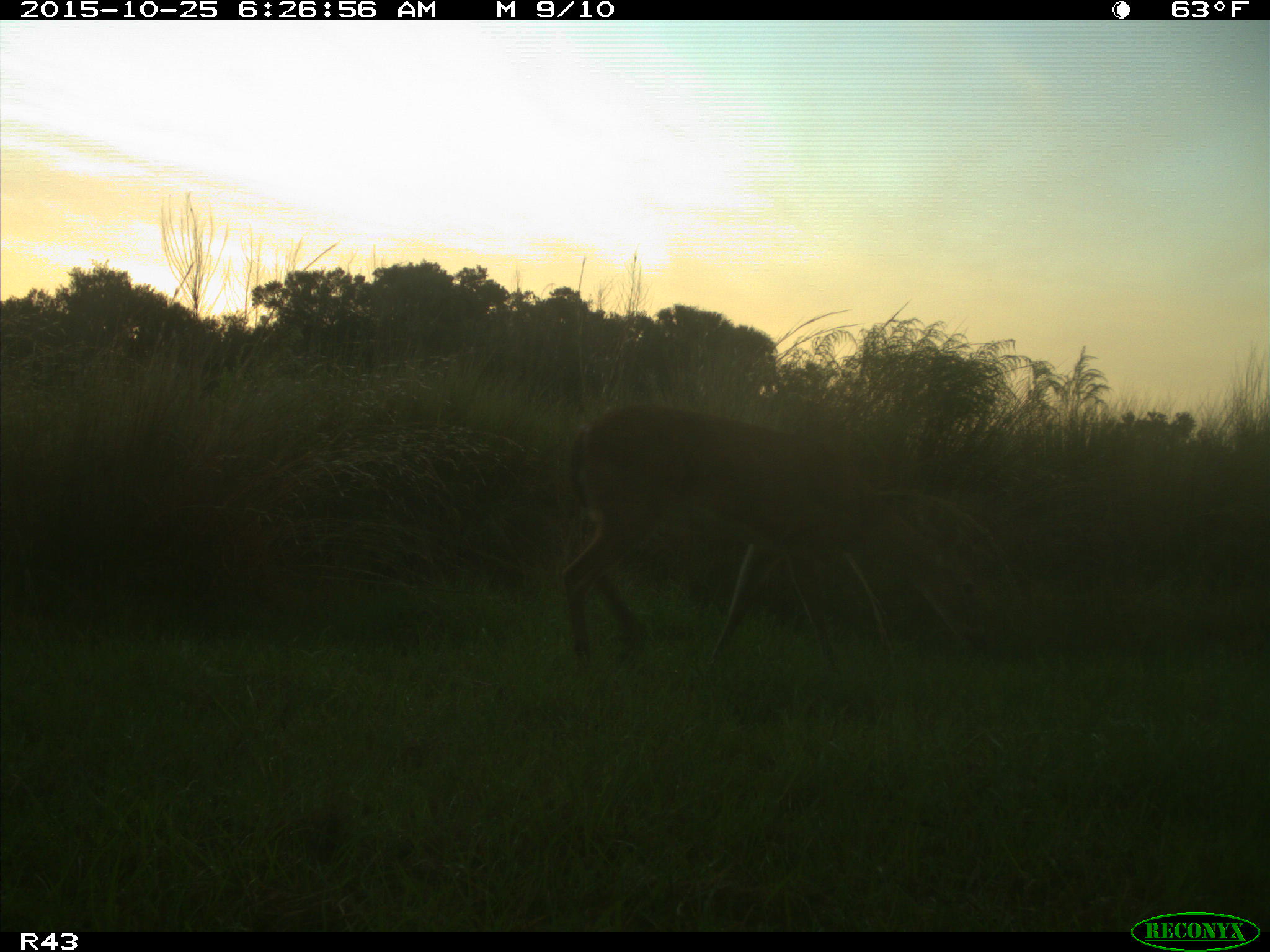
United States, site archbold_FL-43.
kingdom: Animalia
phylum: Chordata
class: Mammalia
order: Artiodactyla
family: Cervidae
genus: Odocoileus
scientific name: Odocoileus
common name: deer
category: unidentified deer